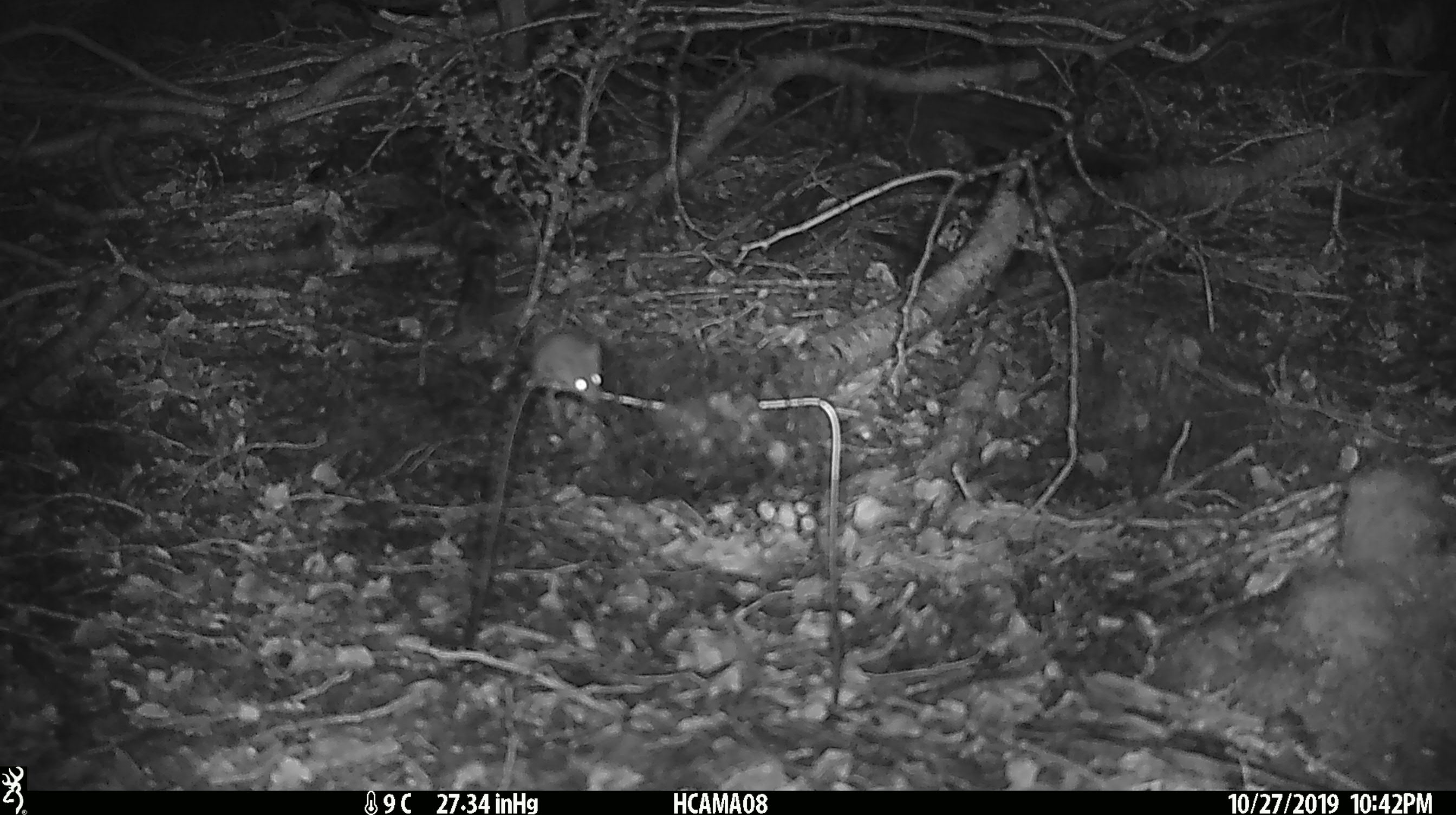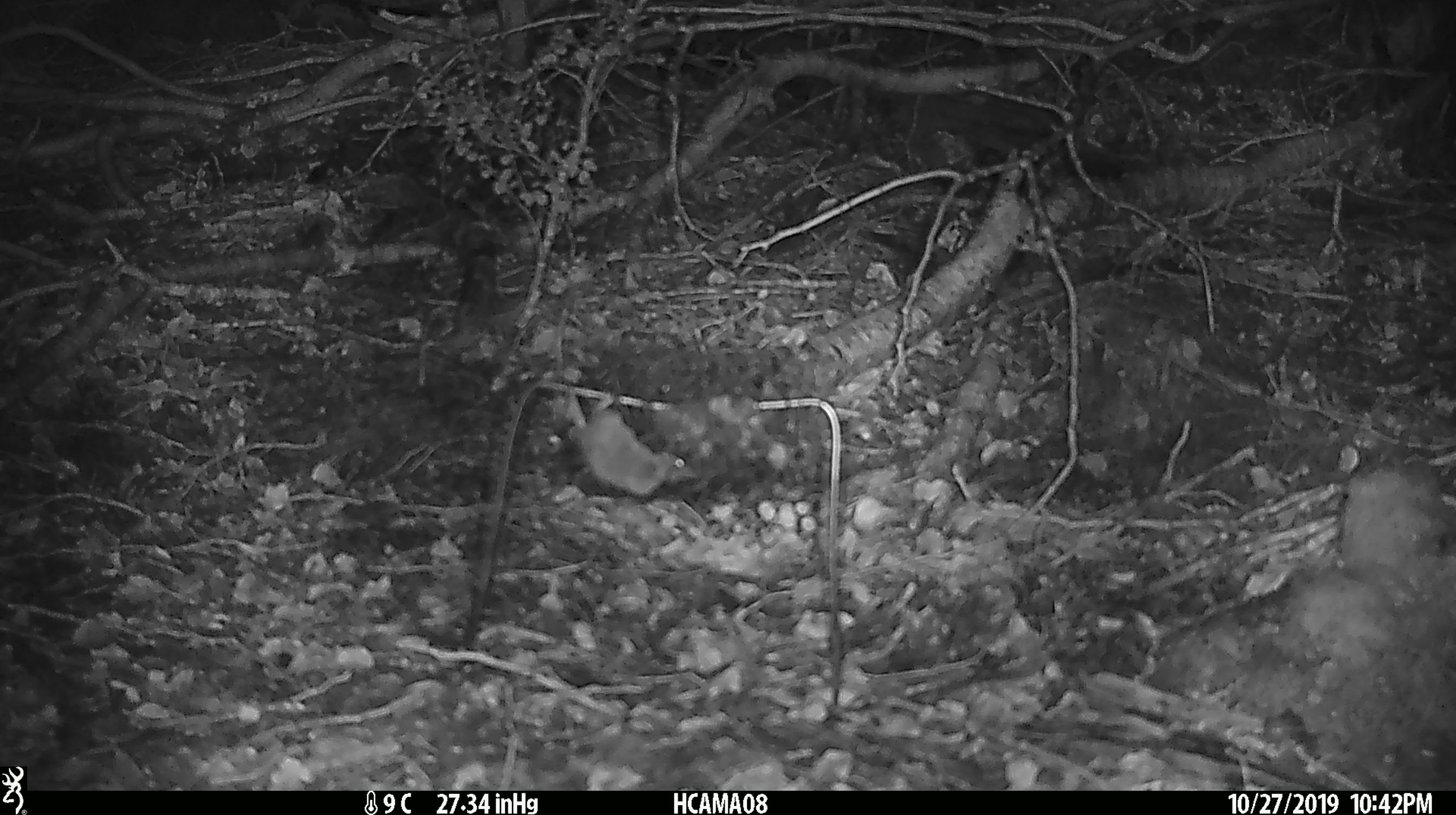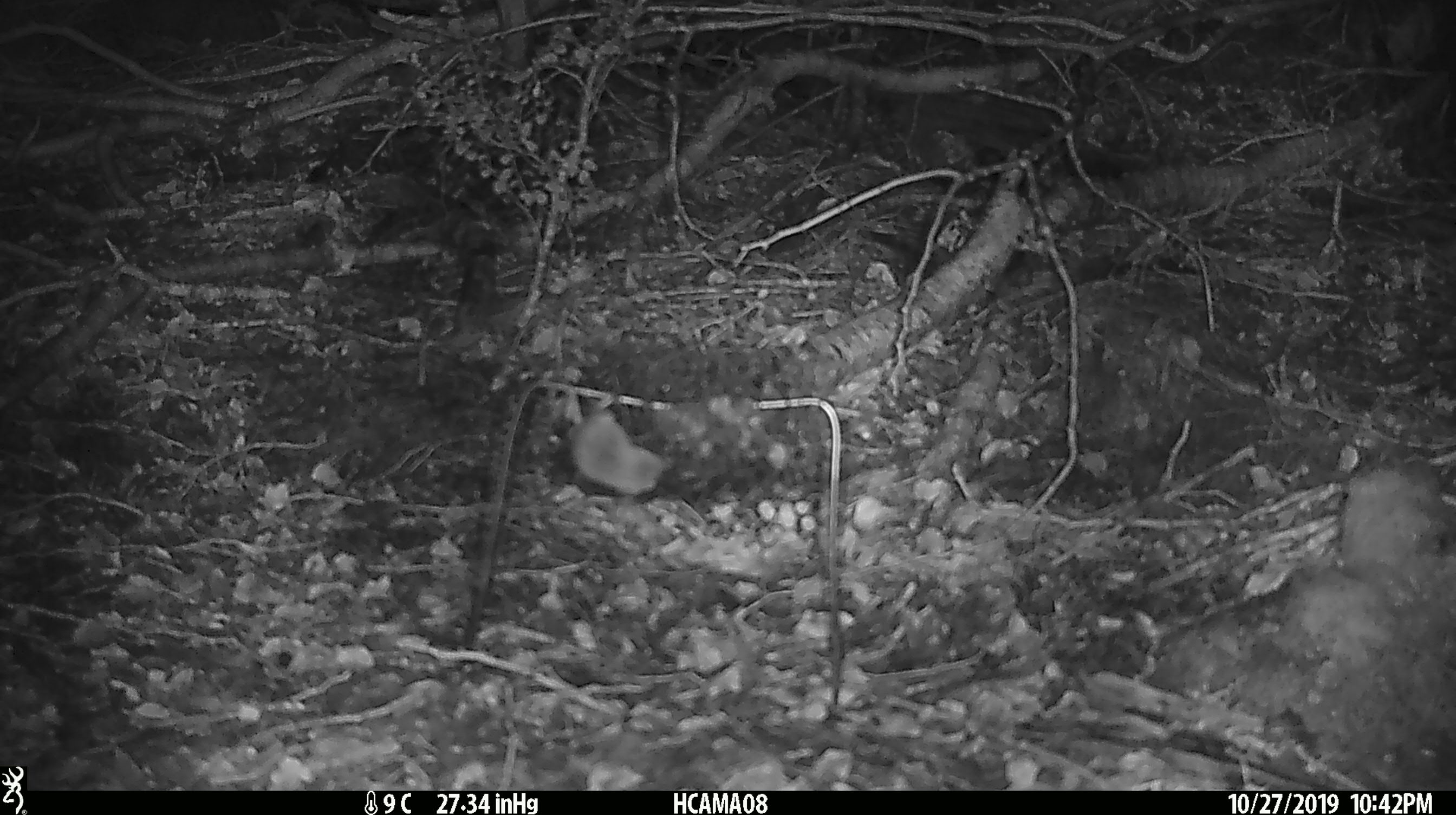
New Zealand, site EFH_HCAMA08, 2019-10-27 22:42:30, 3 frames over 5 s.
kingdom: Animalia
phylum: Chordata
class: Mammalia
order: Rodentia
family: Muridae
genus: Mus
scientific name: Mus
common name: mouse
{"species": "mouse (Mus)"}